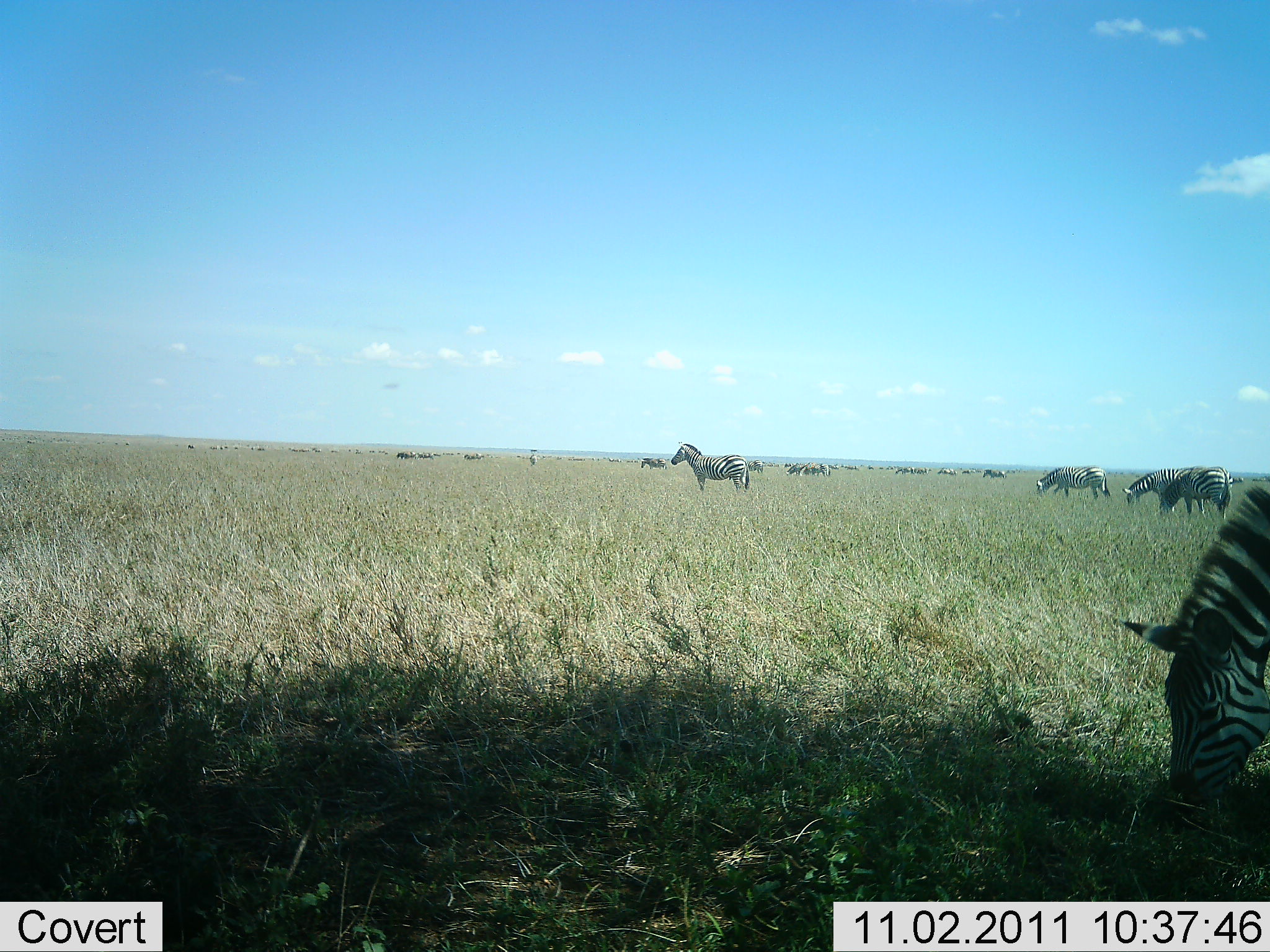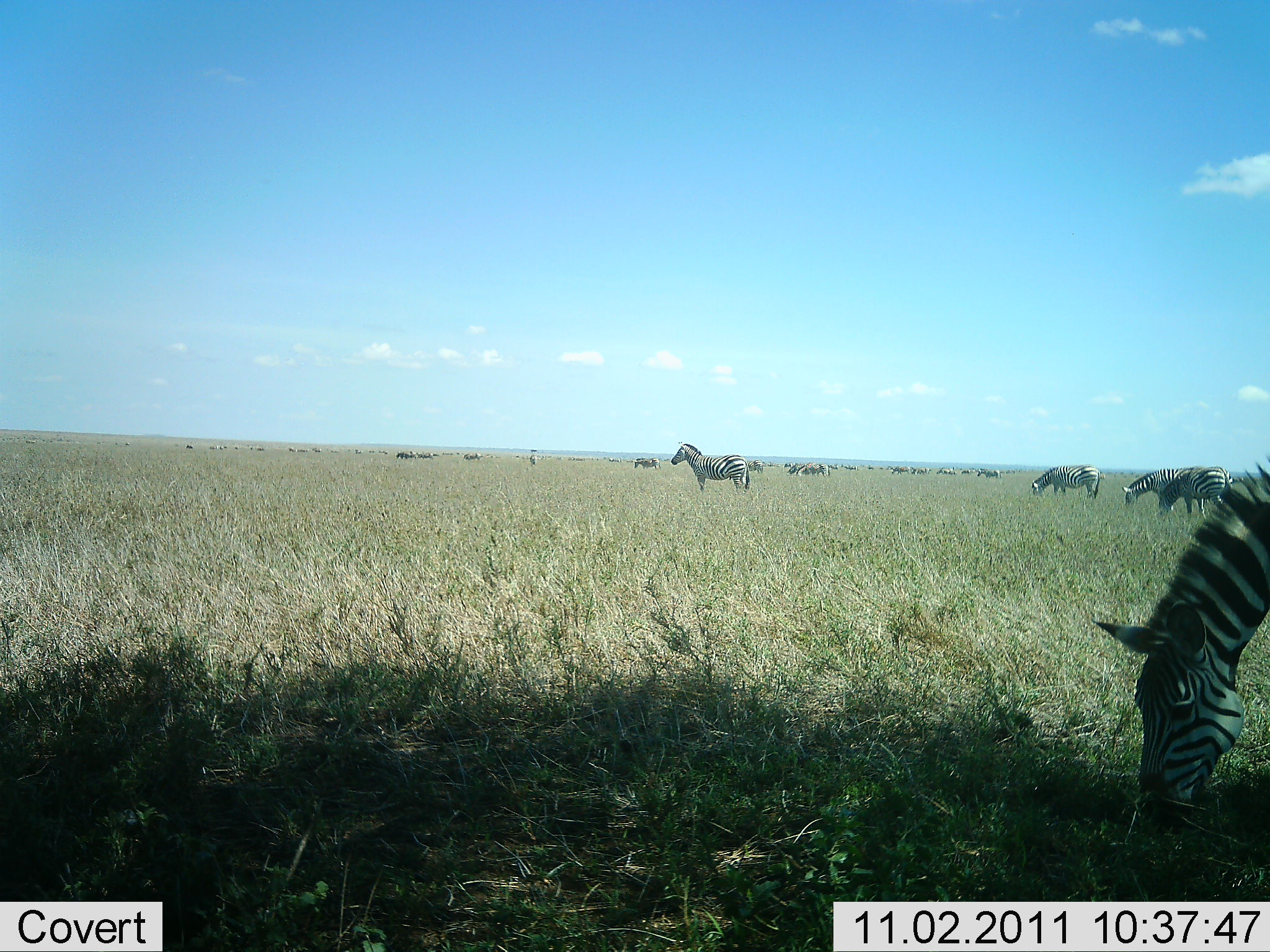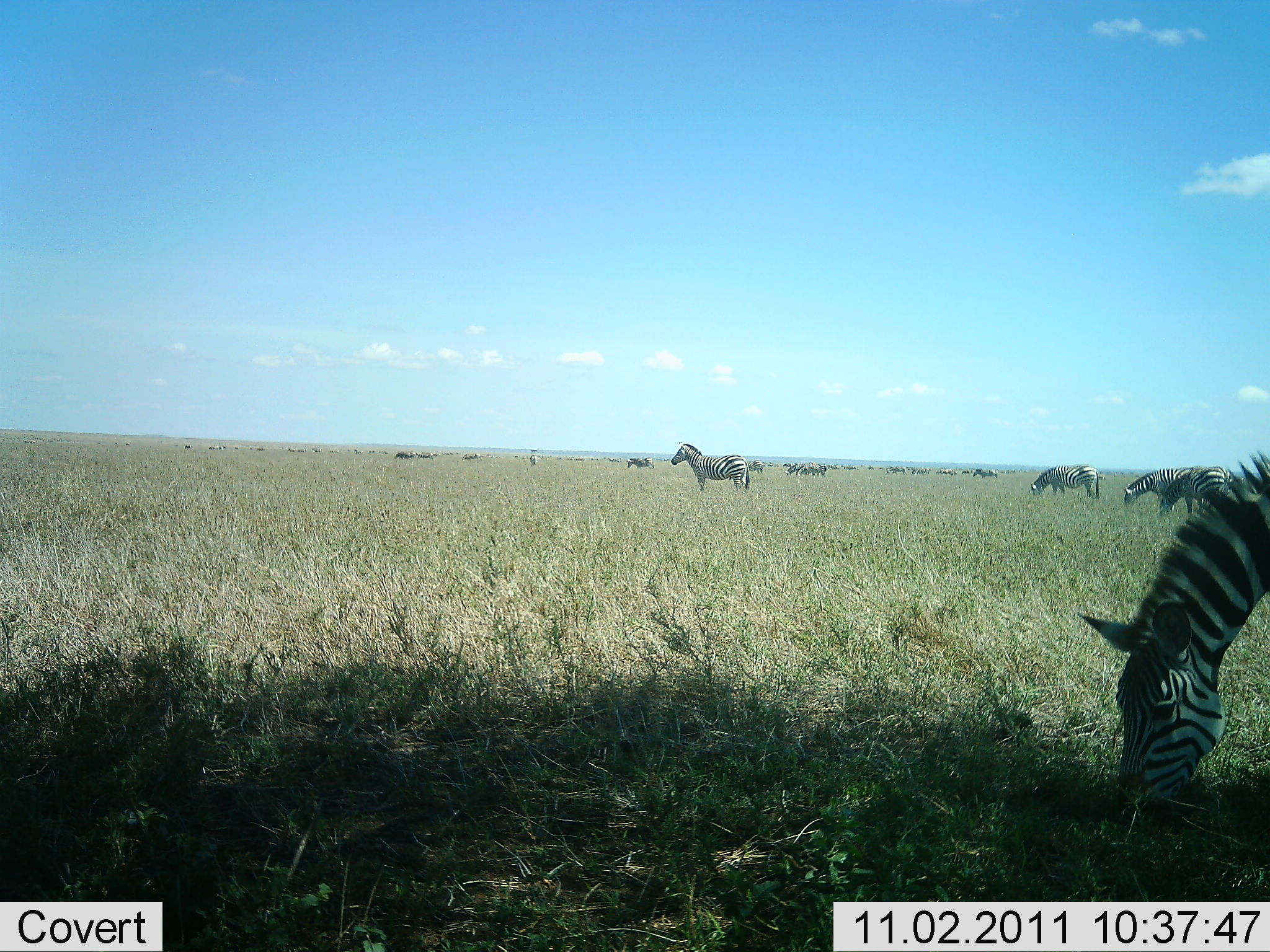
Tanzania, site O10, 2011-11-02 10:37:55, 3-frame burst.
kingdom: Animalia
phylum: Chordata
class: Mammalia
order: Perissodactyla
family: Equidae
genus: Equus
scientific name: Equus quagga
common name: plains zebra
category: zebra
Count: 11-50.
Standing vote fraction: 73%.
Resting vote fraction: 7%.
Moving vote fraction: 13%.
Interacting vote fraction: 7%.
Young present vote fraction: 0%.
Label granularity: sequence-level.